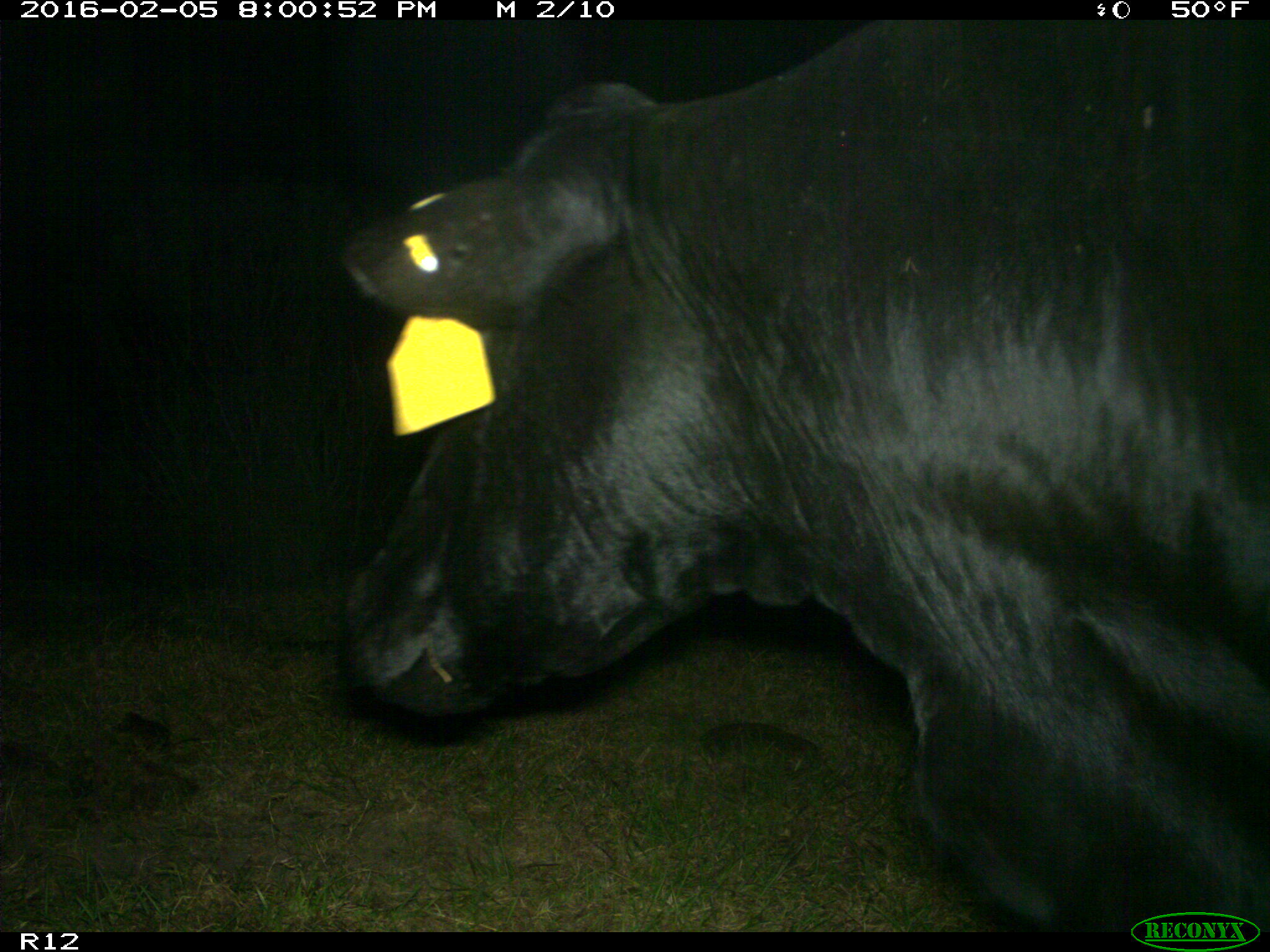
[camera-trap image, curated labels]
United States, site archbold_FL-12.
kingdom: Animalia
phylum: Chordata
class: Mammalia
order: Artiodactyla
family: Bovidae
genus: Bos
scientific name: Bos taurus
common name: domestic cow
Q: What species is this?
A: Bos taurus (domestic cow).